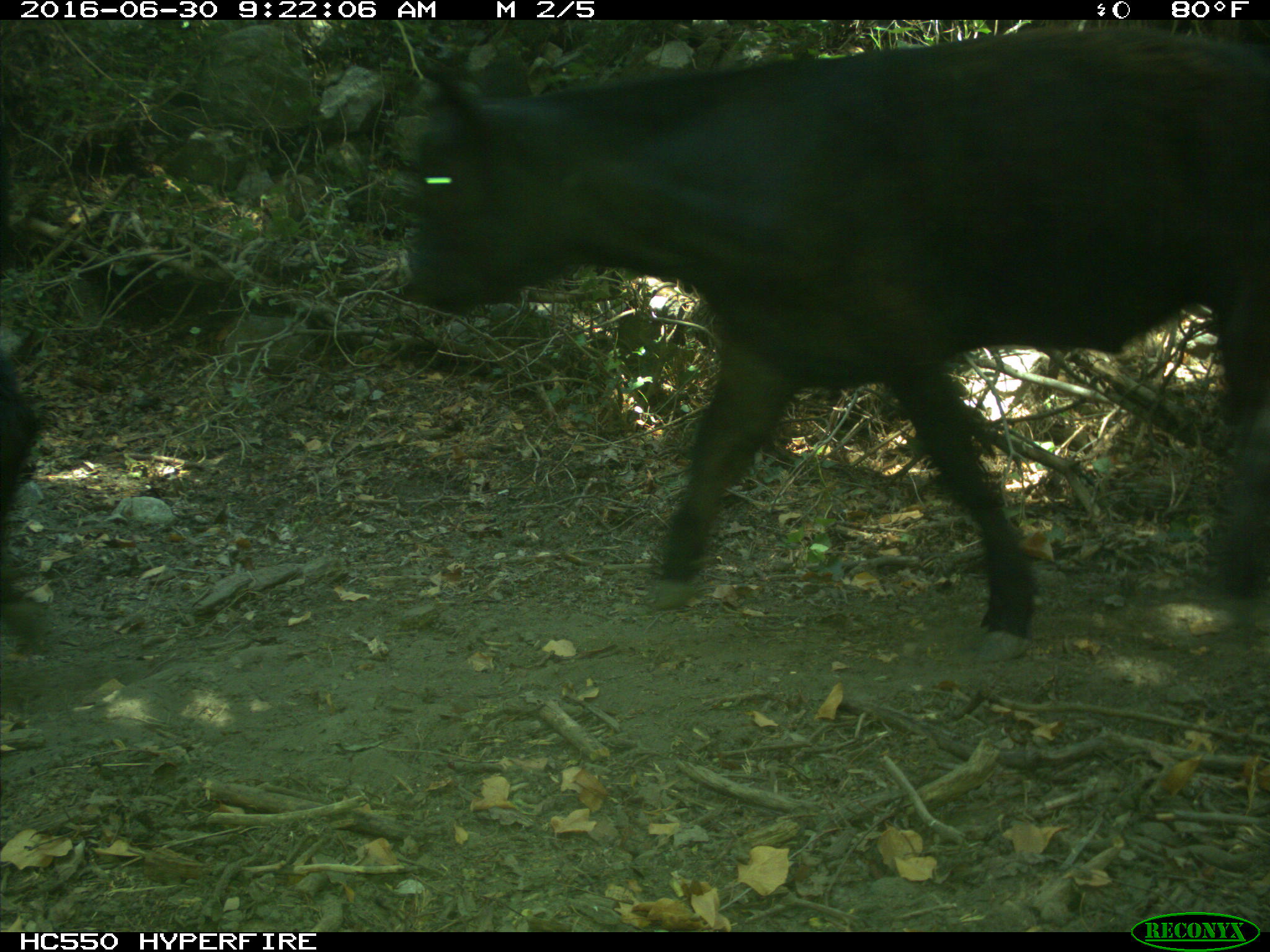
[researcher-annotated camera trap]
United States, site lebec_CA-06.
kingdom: Animalia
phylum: Chordata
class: Mammalia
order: Artiodactyla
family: Bovidae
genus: Bos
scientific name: Bos taurus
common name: domestic cow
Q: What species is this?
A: Bos taurus (domestic cow).